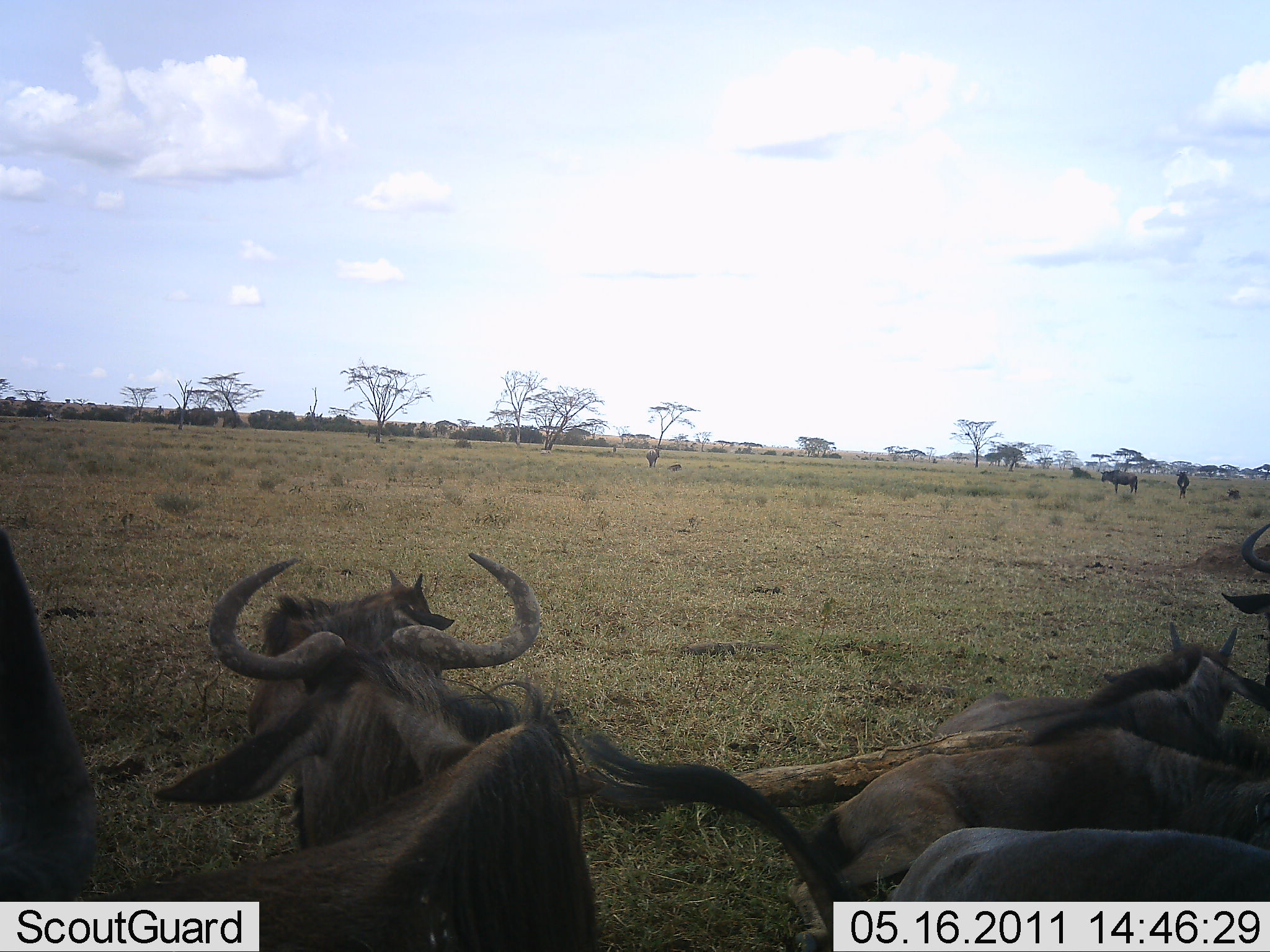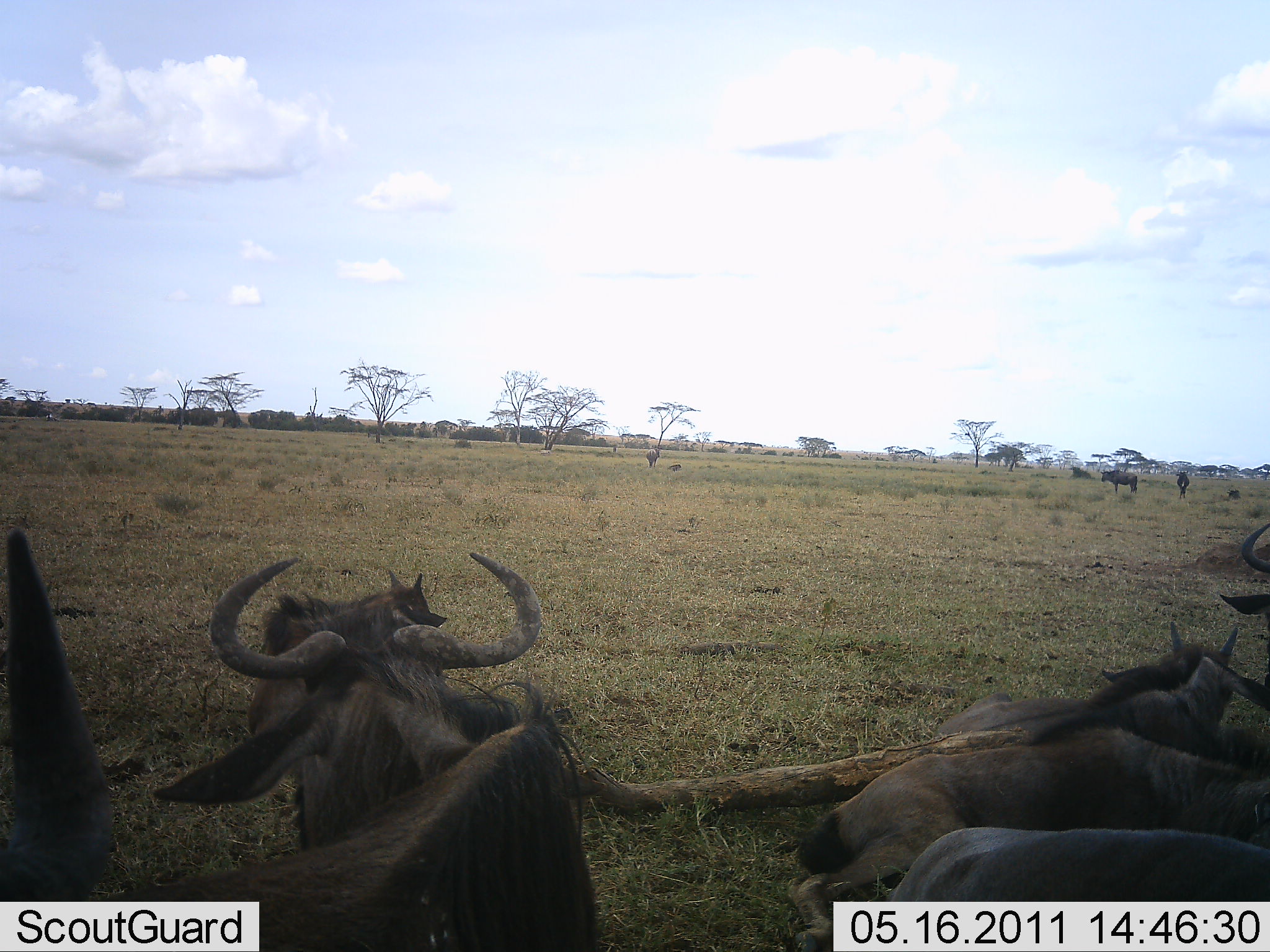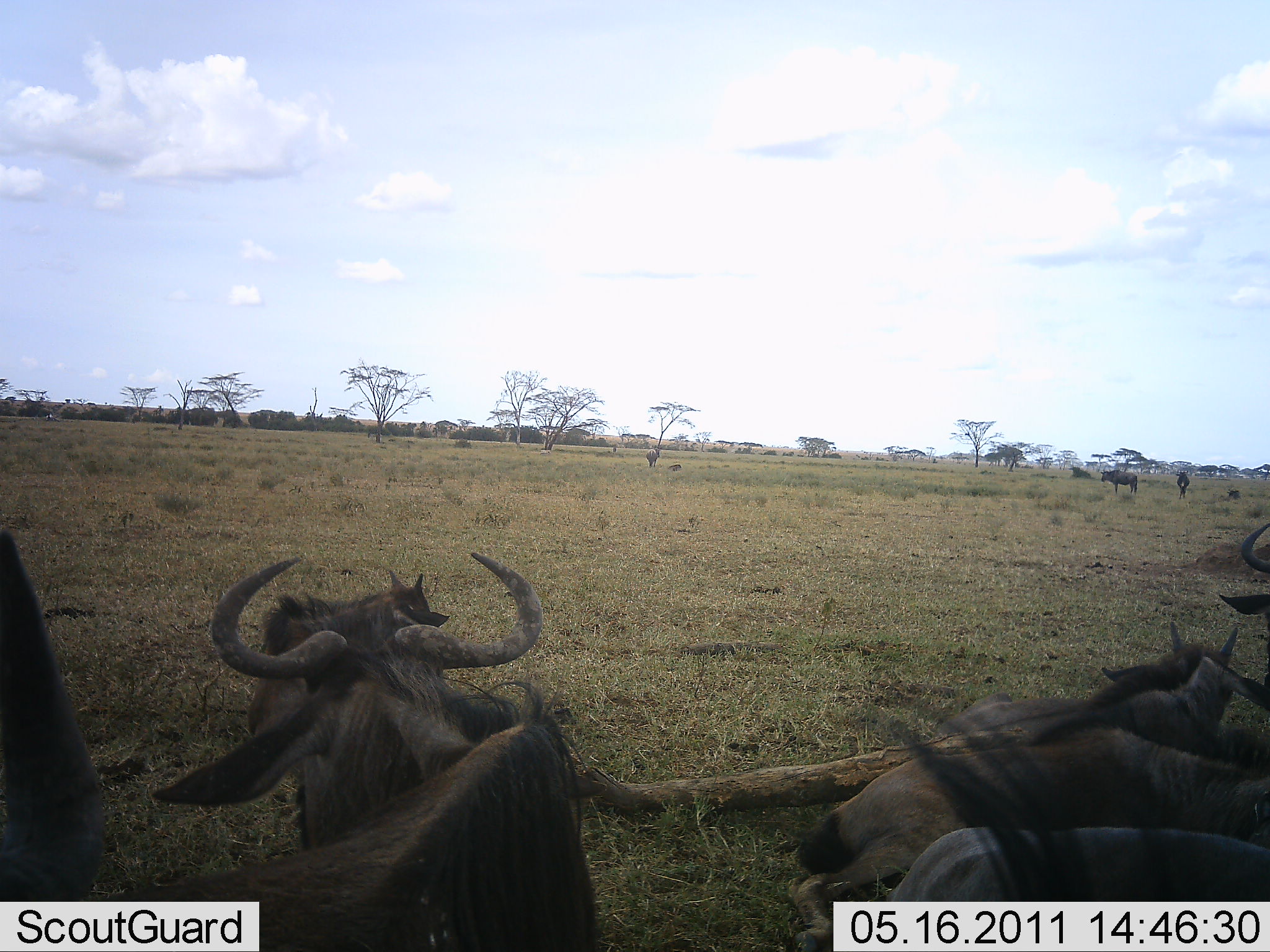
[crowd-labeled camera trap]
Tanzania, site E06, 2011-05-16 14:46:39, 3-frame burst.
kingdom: Animalia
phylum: Chordata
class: Mammalia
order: Artiodactyla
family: Bovidae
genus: Connochaetes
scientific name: Connochaetes taurinus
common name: blue wildebeest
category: wildebeest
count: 9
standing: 42%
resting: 83%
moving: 8%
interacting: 0%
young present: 17%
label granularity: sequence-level